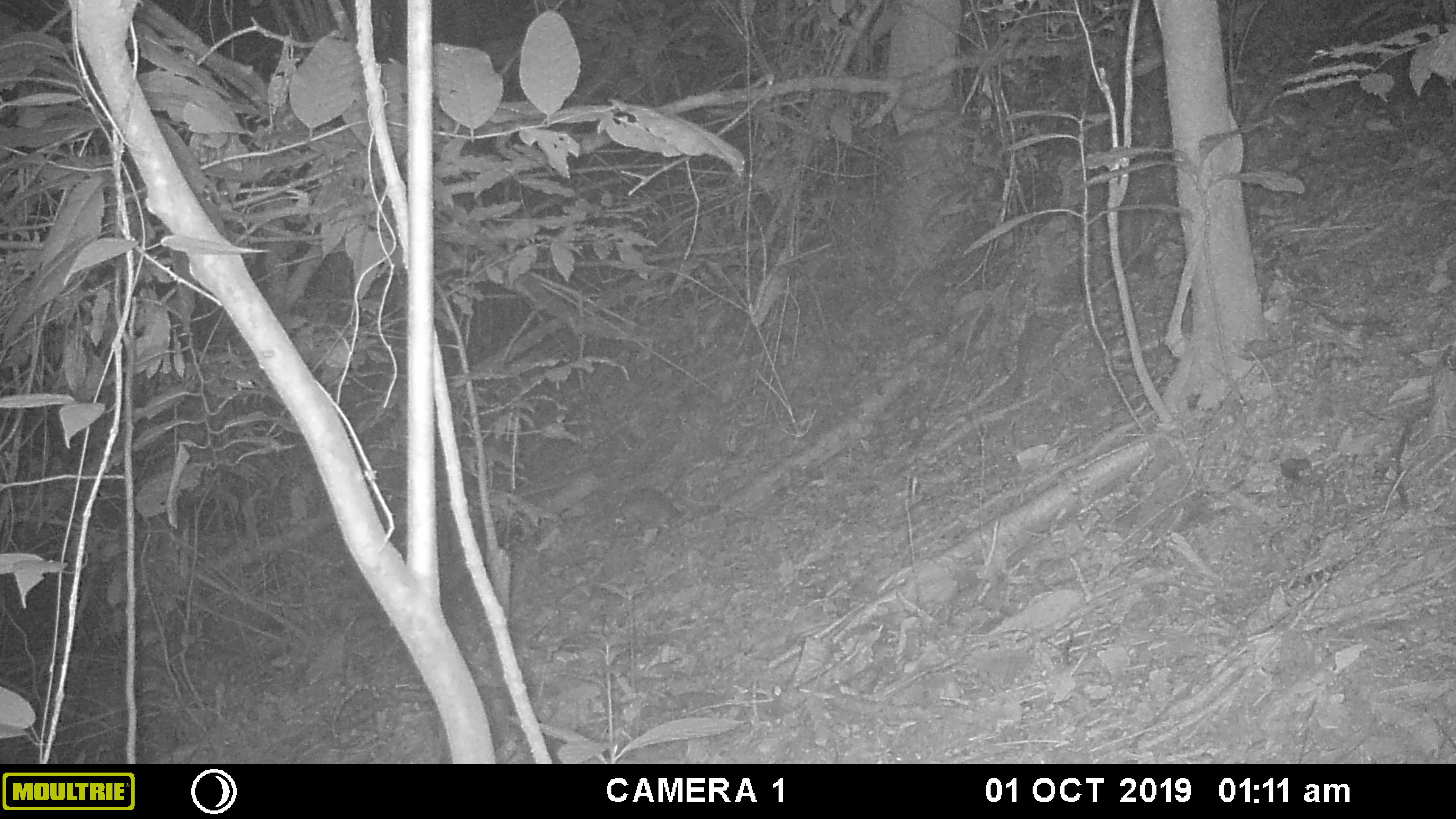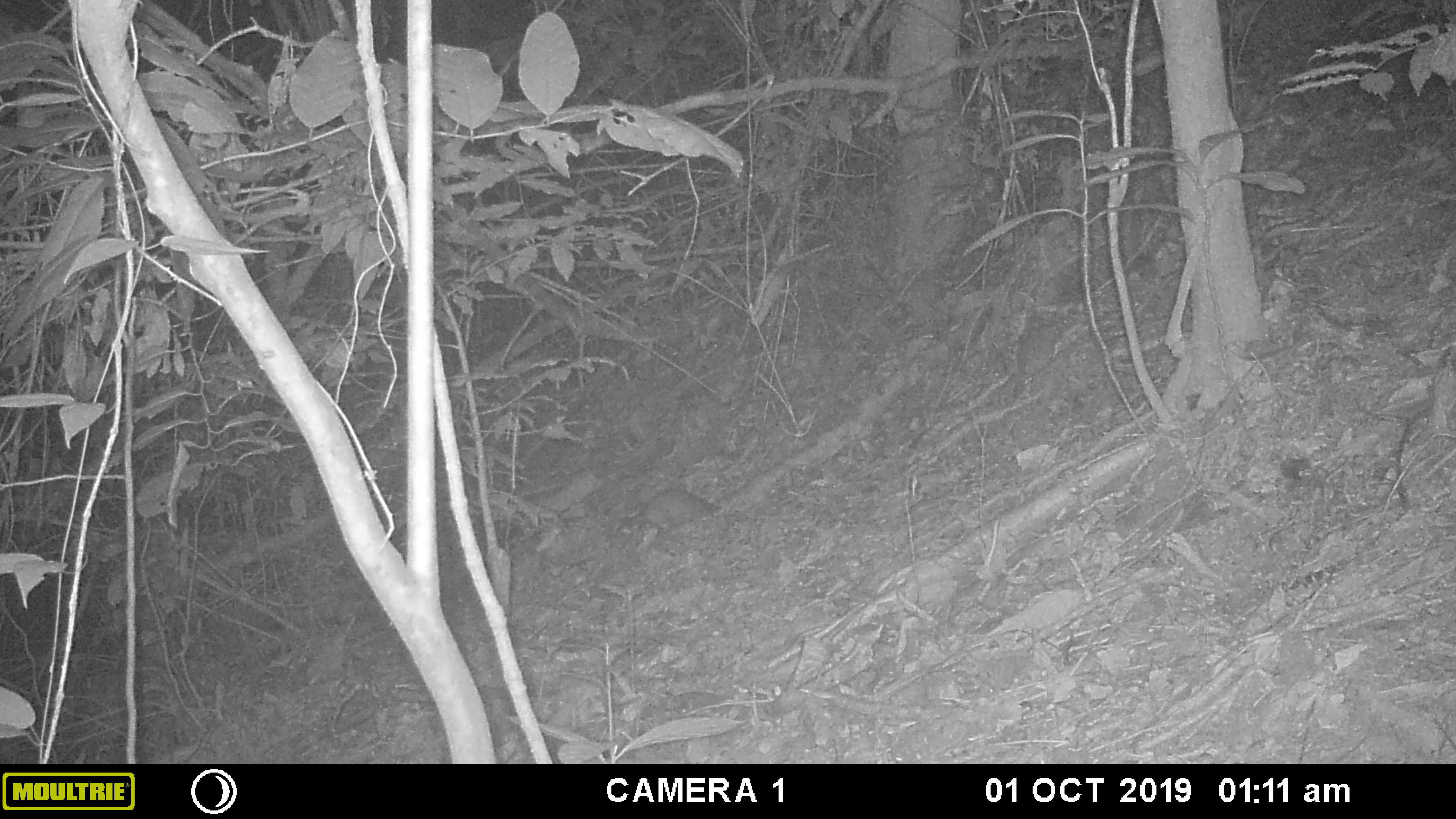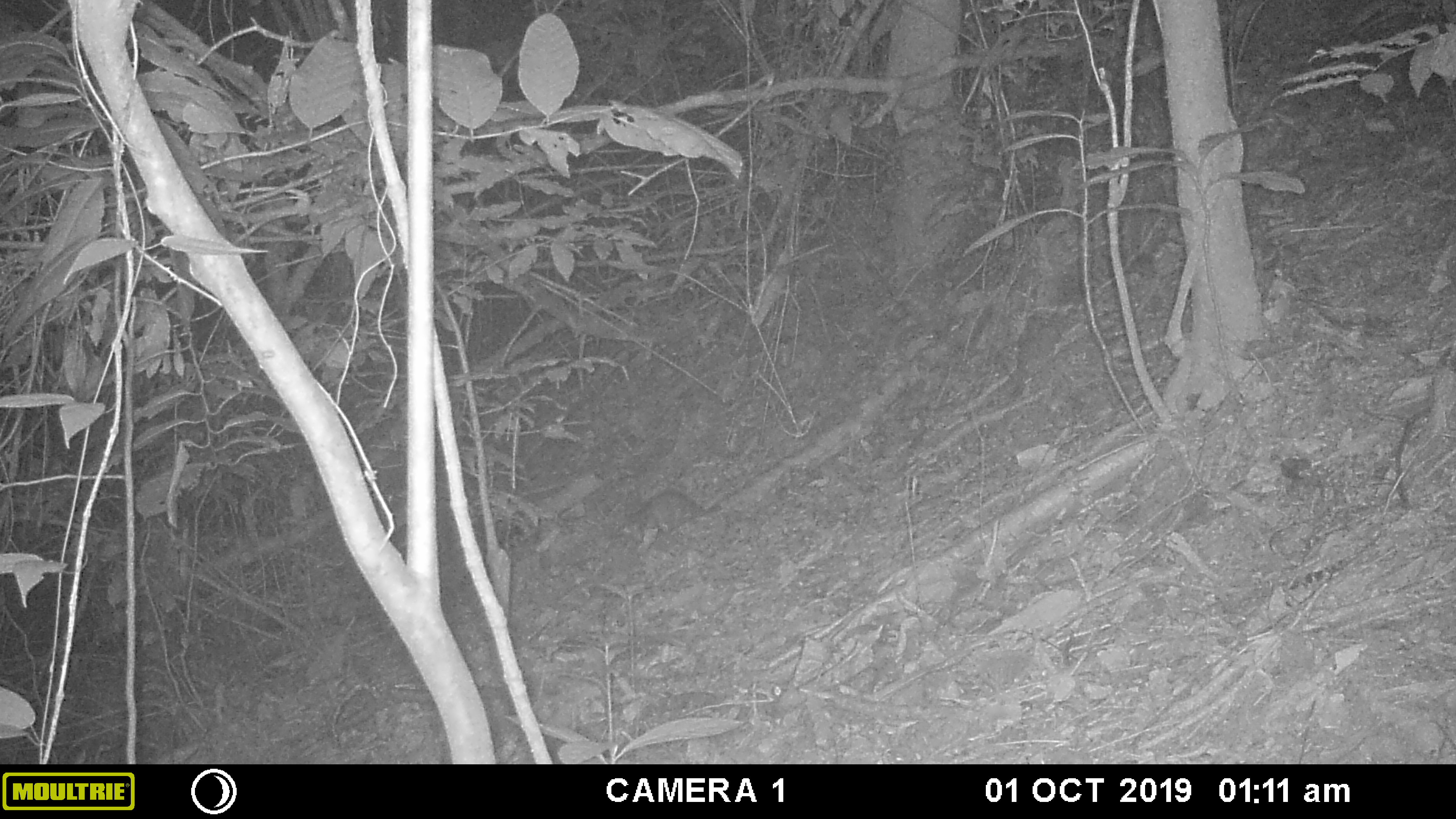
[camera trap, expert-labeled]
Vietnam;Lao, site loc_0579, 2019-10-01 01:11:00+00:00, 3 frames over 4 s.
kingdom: Animalia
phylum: Chordata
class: Mammalia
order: Rodentia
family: Muridae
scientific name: Muridae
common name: old-world mice and rats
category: unidentified murid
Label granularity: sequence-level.